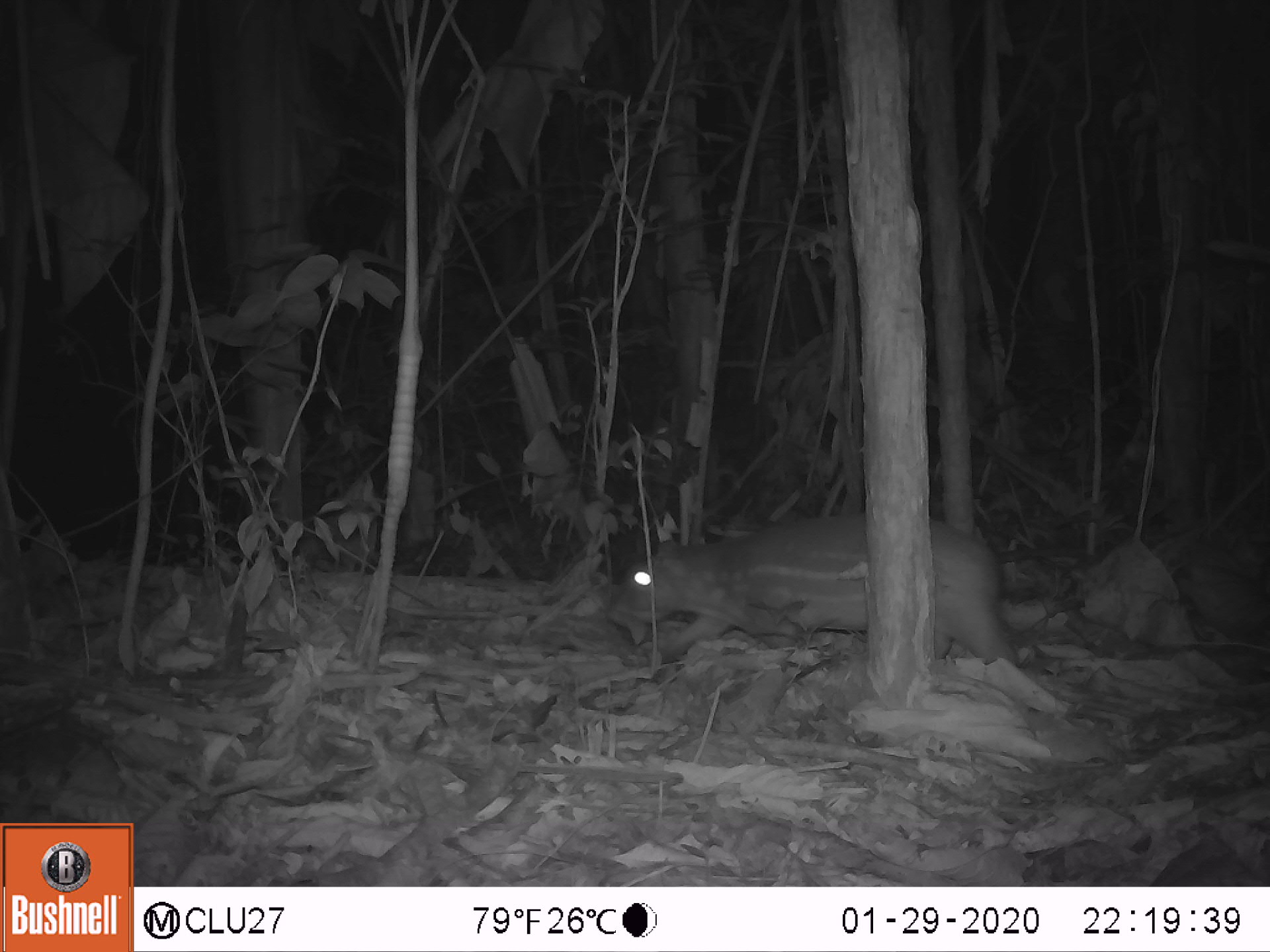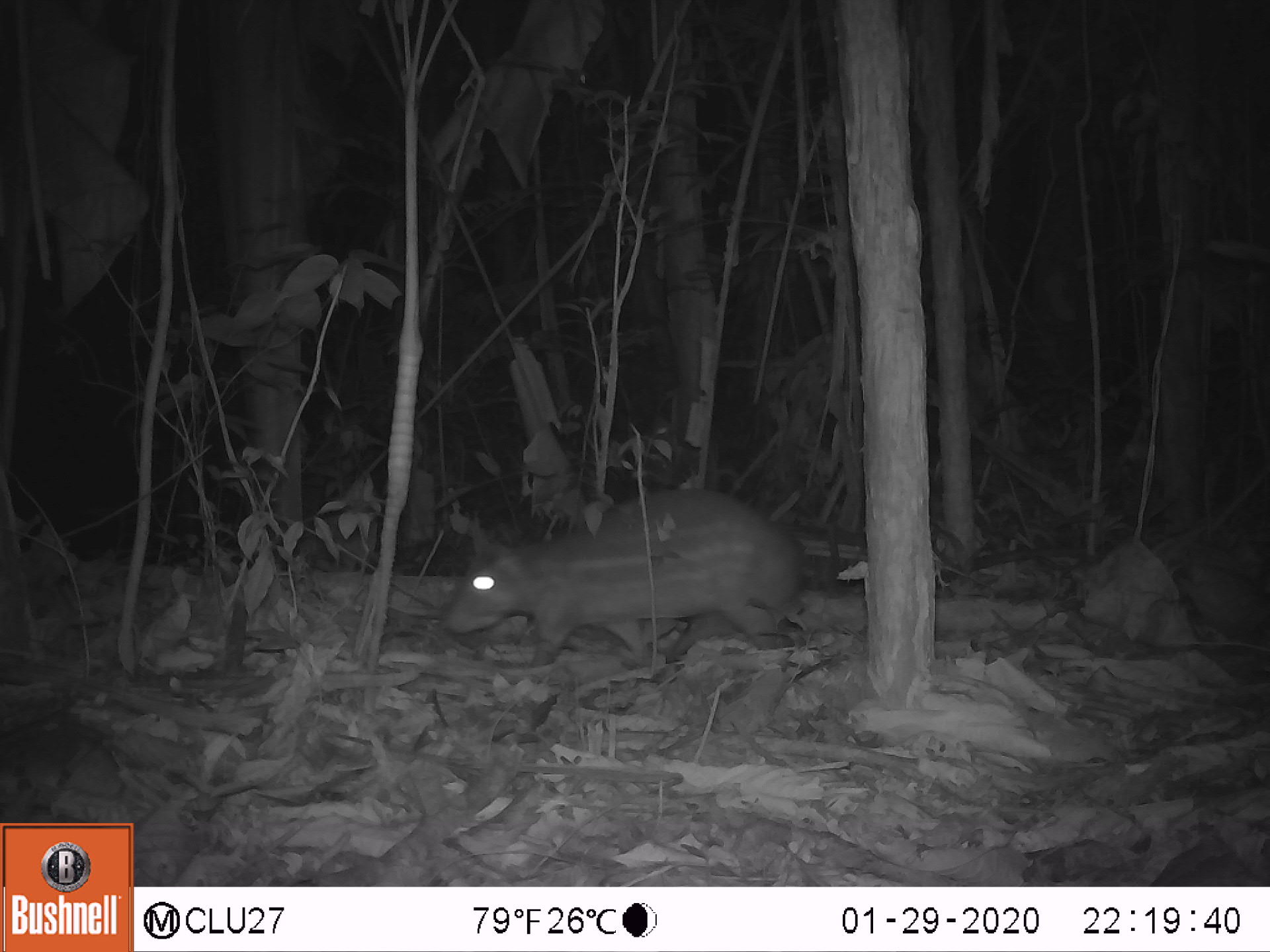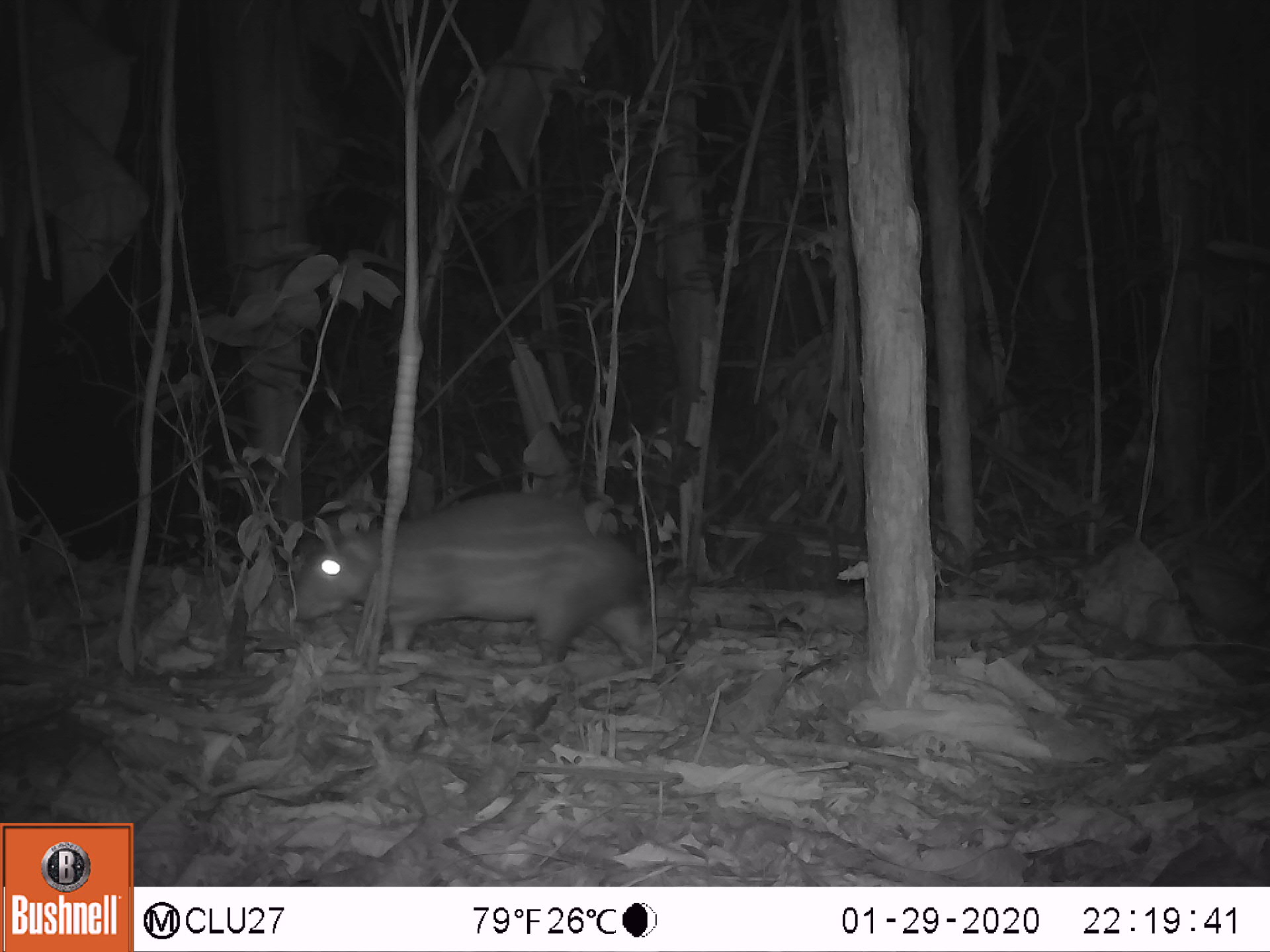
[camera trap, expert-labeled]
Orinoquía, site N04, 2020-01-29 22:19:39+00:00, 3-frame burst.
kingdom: Animalia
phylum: Chordata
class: Mammalia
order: Rodentia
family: Cuniculidae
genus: Cuniculus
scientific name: Cuniculus paca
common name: spotted paca